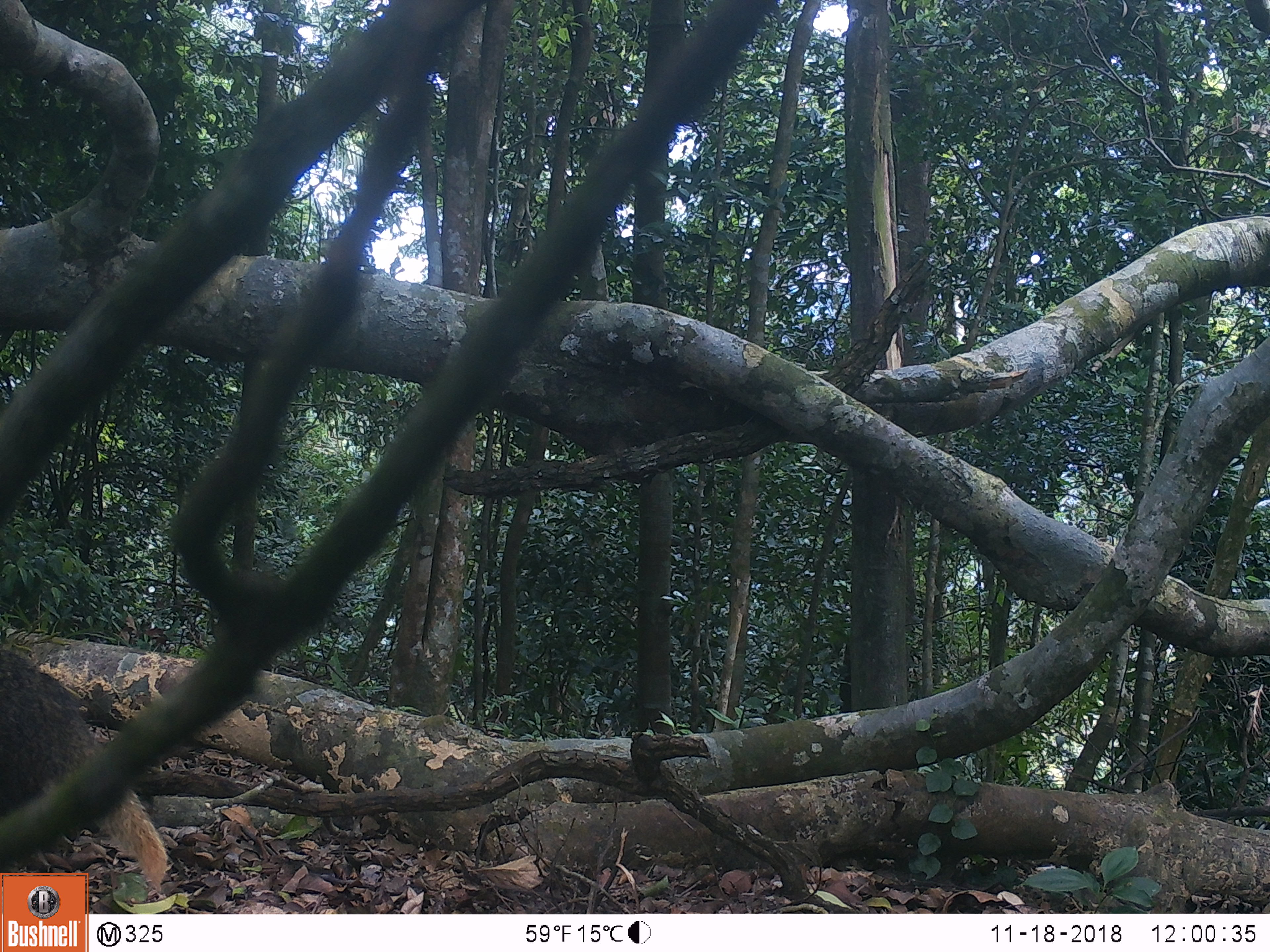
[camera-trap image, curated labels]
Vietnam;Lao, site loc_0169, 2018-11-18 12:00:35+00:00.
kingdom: Animalia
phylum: Chordata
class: Mammalia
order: Carnivora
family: Herpestidae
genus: Urva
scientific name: Urva urva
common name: crab-eating mongoose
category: crab eating mongoose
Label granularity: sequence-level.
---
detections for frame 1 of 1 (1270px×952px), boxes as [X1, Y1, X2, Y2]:
crab eating mongoose: [0, 644, 171, 895]